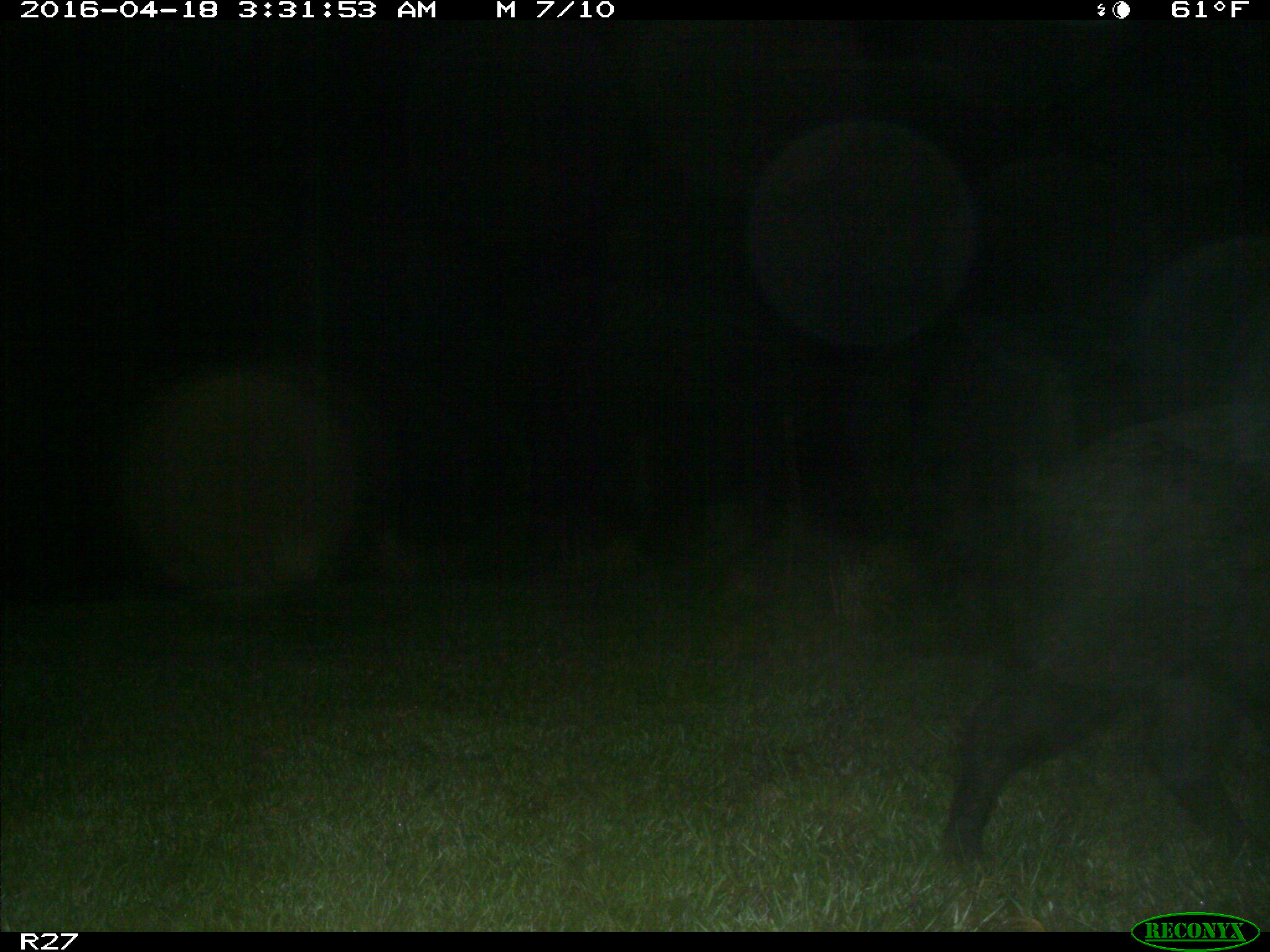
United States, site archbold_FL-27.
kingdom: Animalia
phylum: Chordata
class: Mammalia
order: Artiodactyla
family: Suidae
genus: Sus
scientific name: Sus scrofa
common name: wild boar